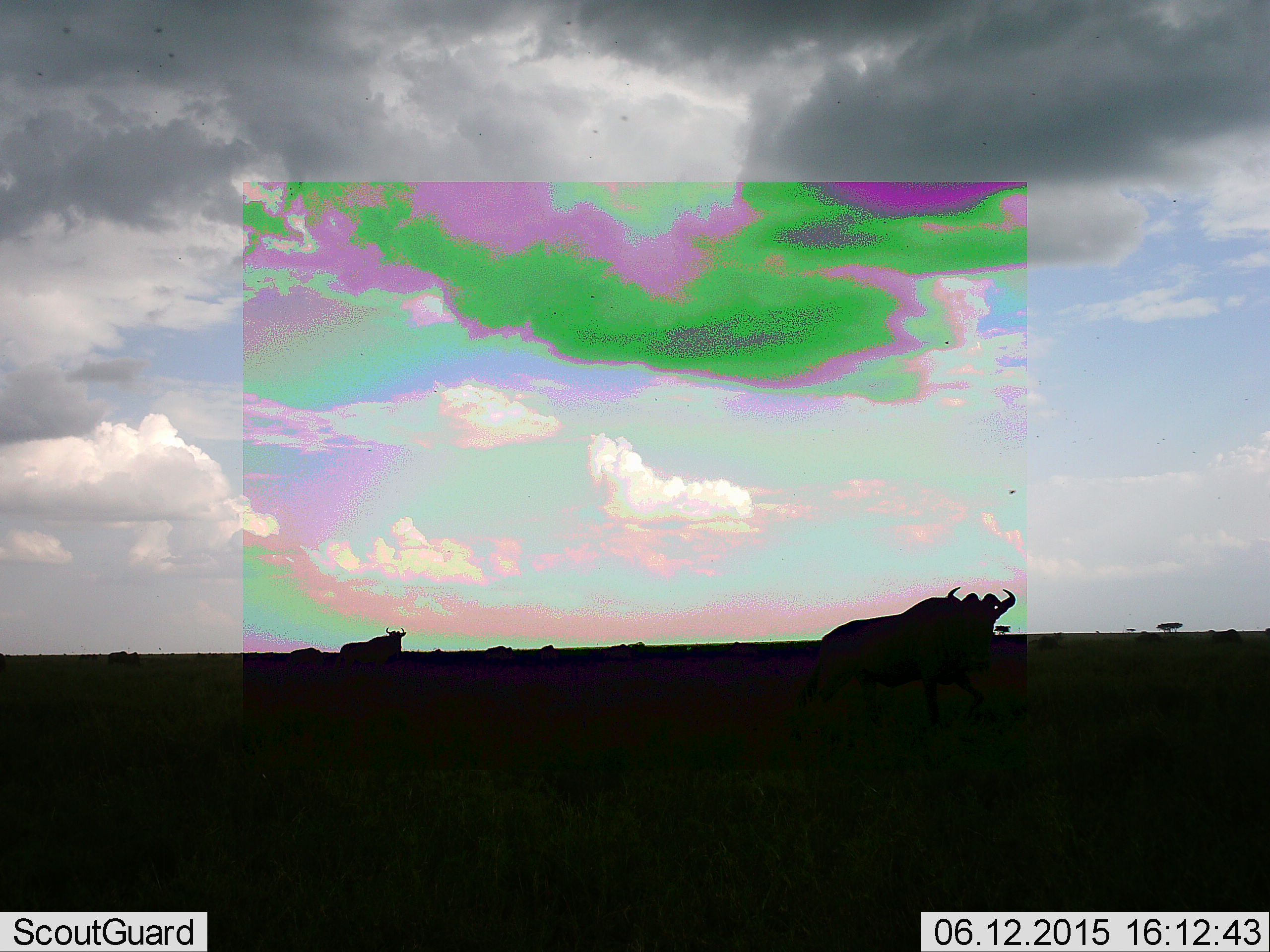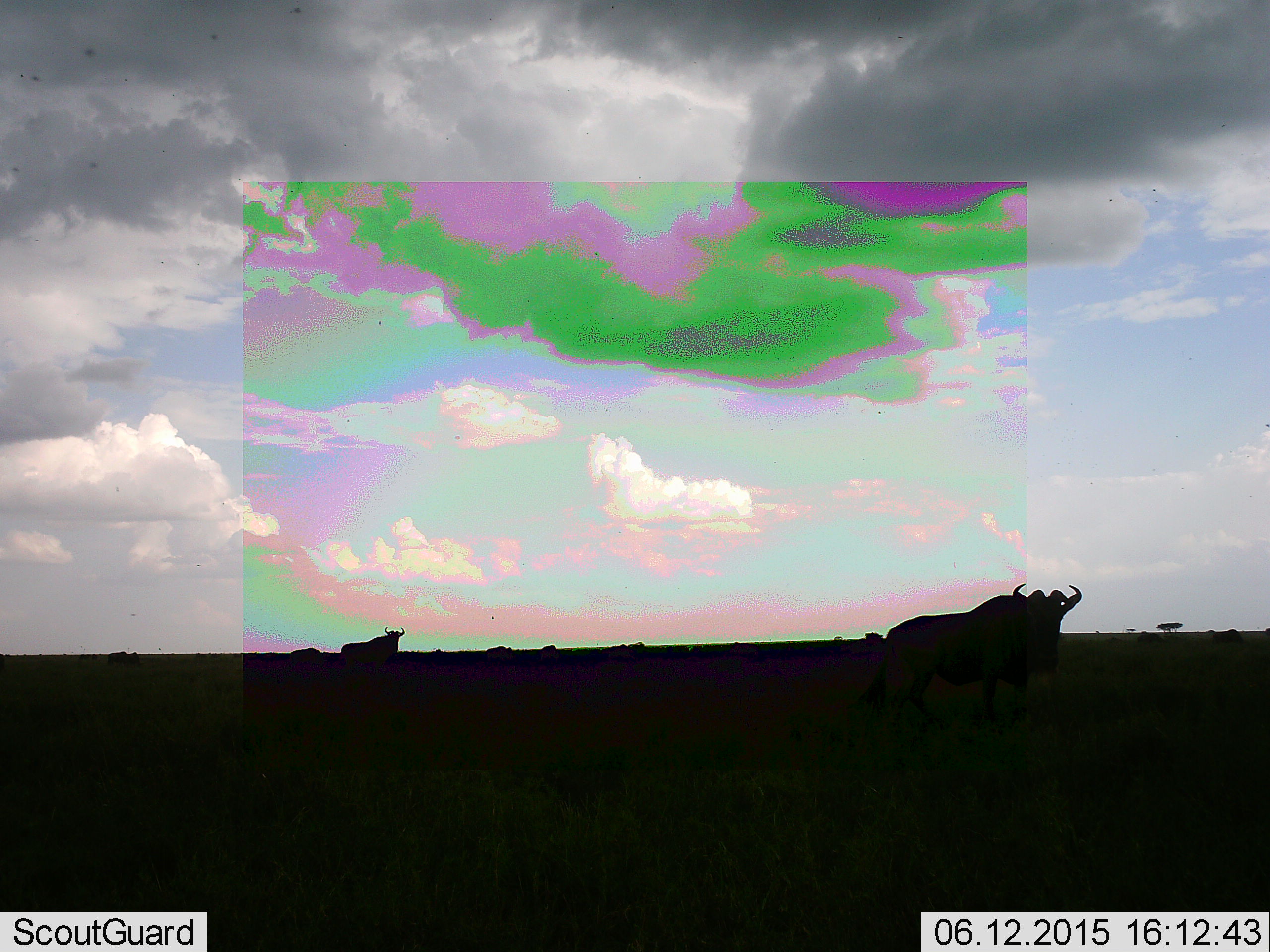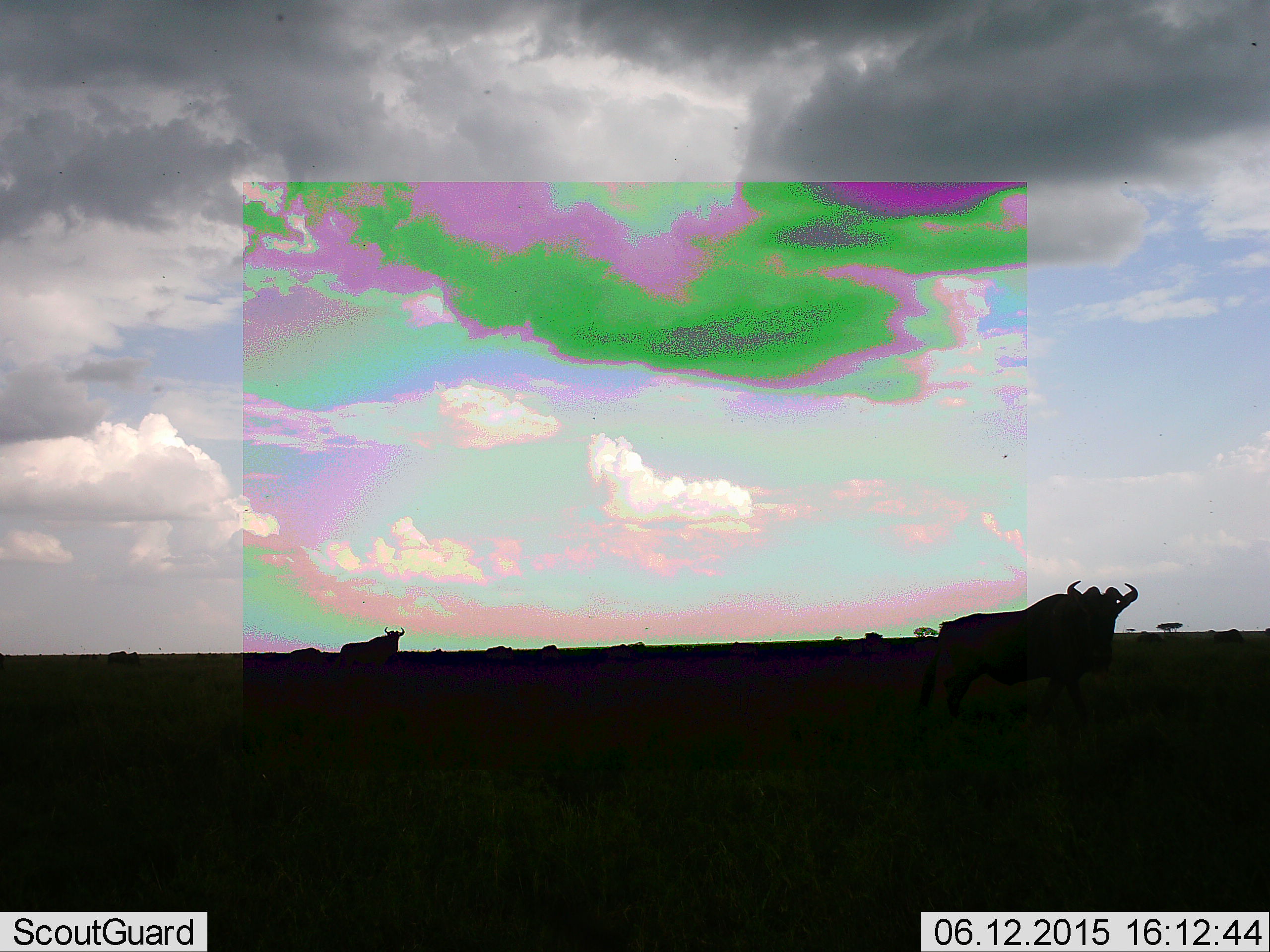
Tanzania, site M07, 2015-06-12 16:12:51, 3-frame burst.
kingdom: Animalia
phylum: Chordata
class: Mammalia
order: Artiodactyla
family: Bovidae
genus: Connochaetes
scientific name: Connochaetes taurinus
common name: blue wildebeest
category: wildebeest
Wildebeest (blue wildebeest) (Connochaetes taurinus), count 9. Behavior (volunteer vote fractions): standing 70%, resting 0%, moving 60%, interacting 0%. Young present (vote fraction): 0%. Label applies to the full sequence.